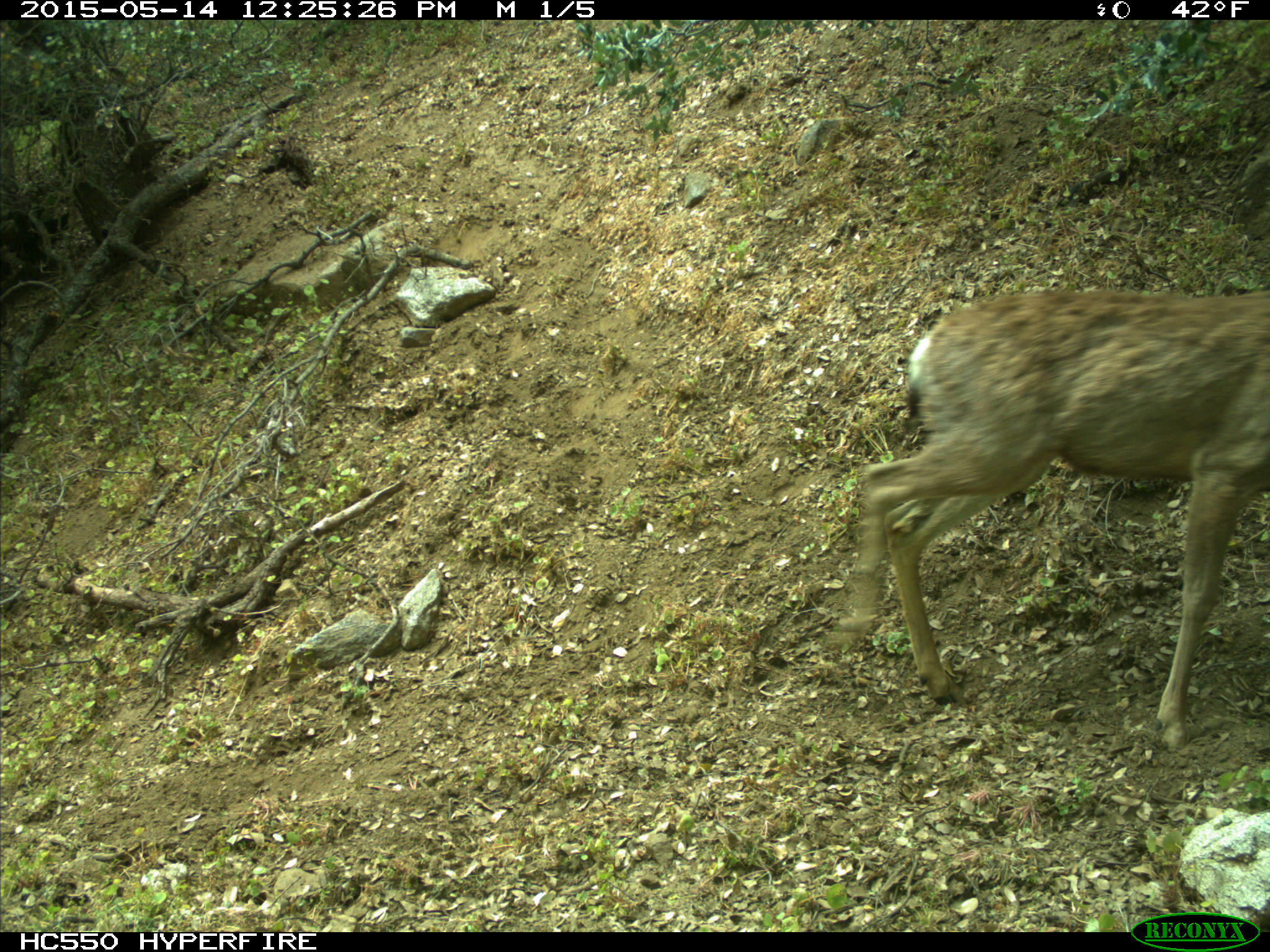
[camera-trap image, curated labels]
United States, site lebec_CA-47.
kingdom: Animalia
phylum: Chordata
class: Mammalia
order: Artiodactyla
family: Cervidae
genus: Odocoileus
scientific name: Odocoileus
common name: deer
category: unidentified deer